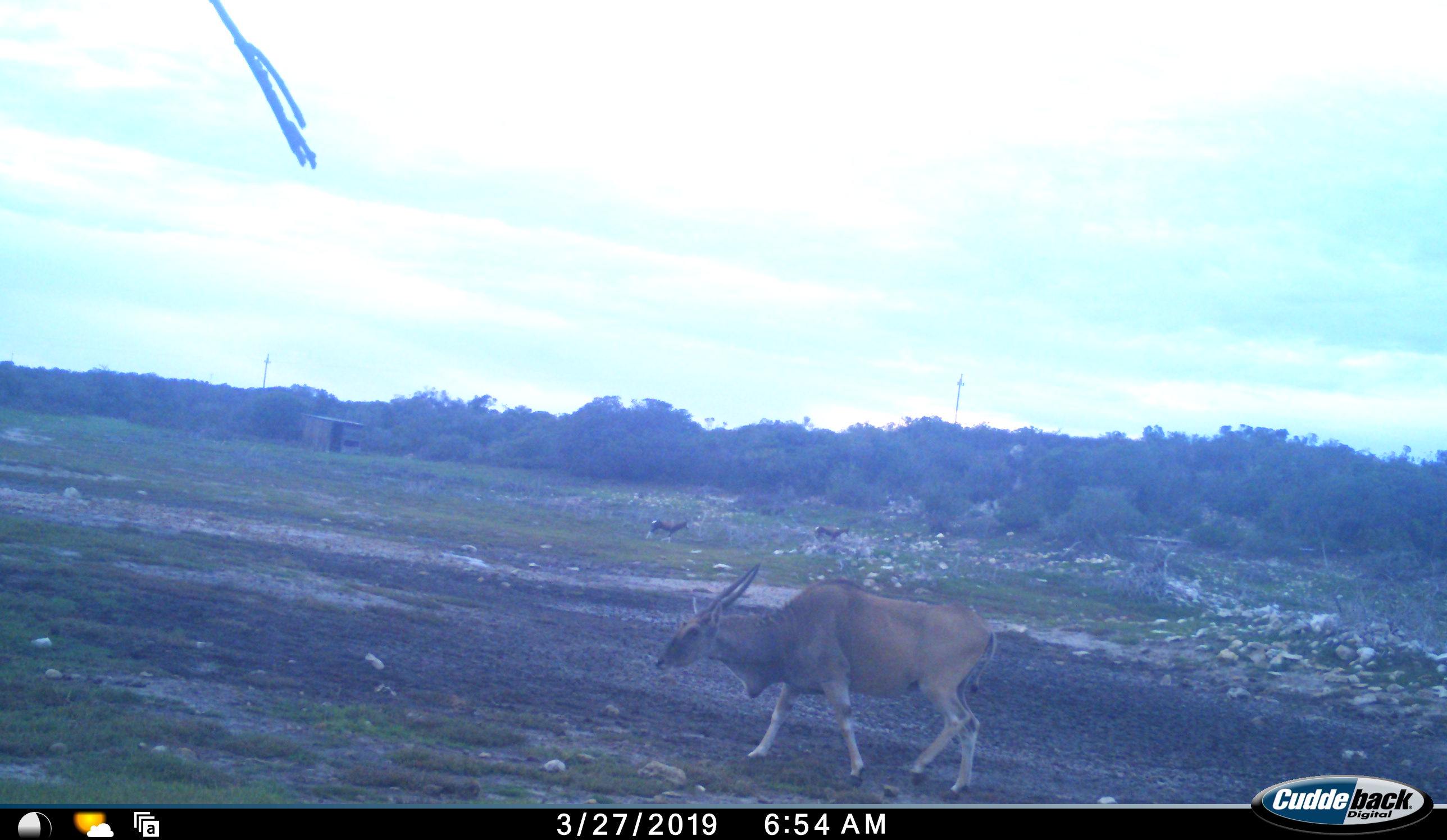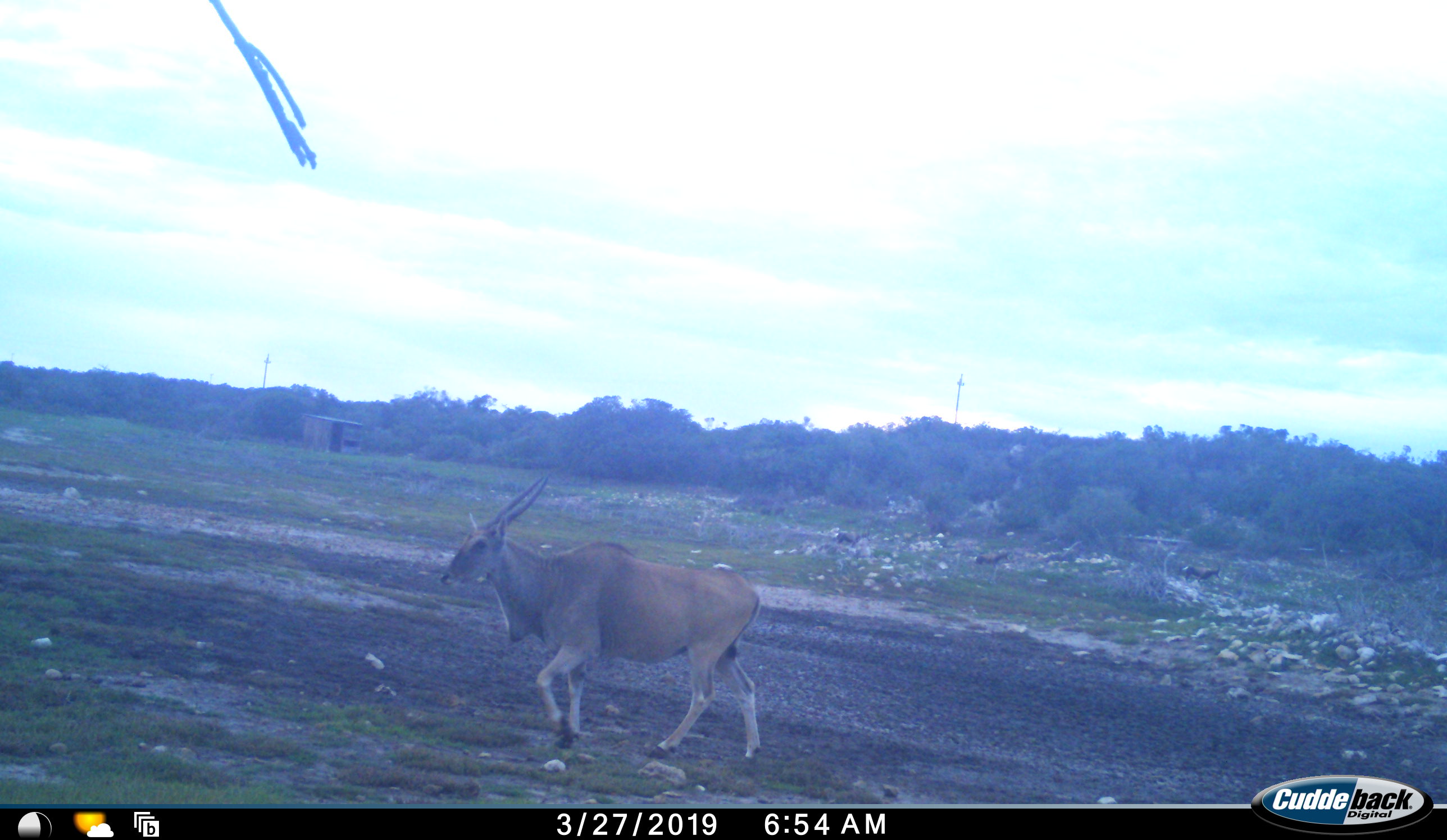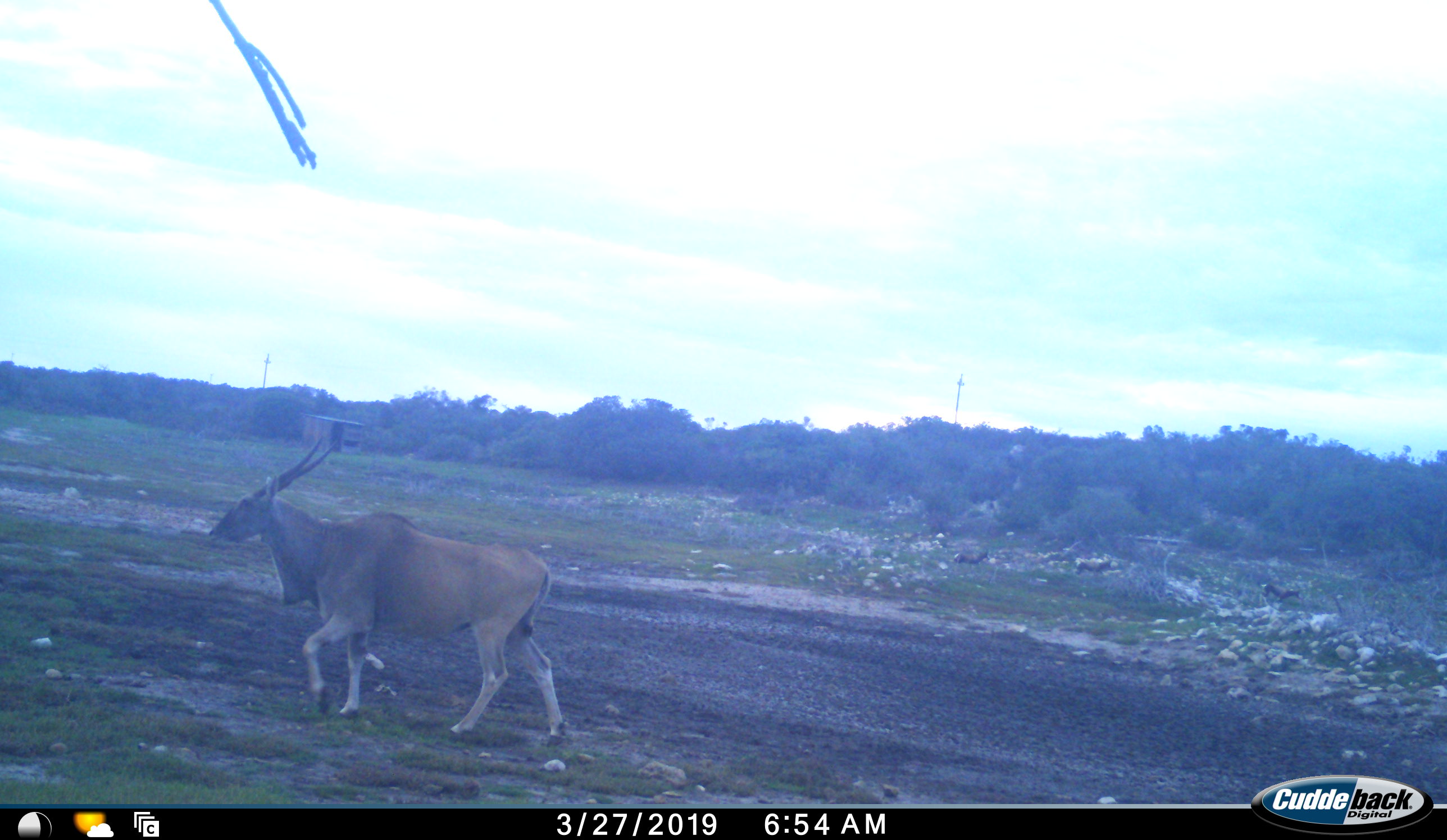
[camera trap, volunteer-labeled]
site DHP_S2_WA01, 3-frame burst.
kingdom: Animalia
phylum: Chordata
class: Mammalia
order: Artiodactyla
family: Bovidae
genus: Tragelaphus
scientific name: Tragelaphus oryx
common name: eland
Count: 1.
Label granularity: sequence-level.